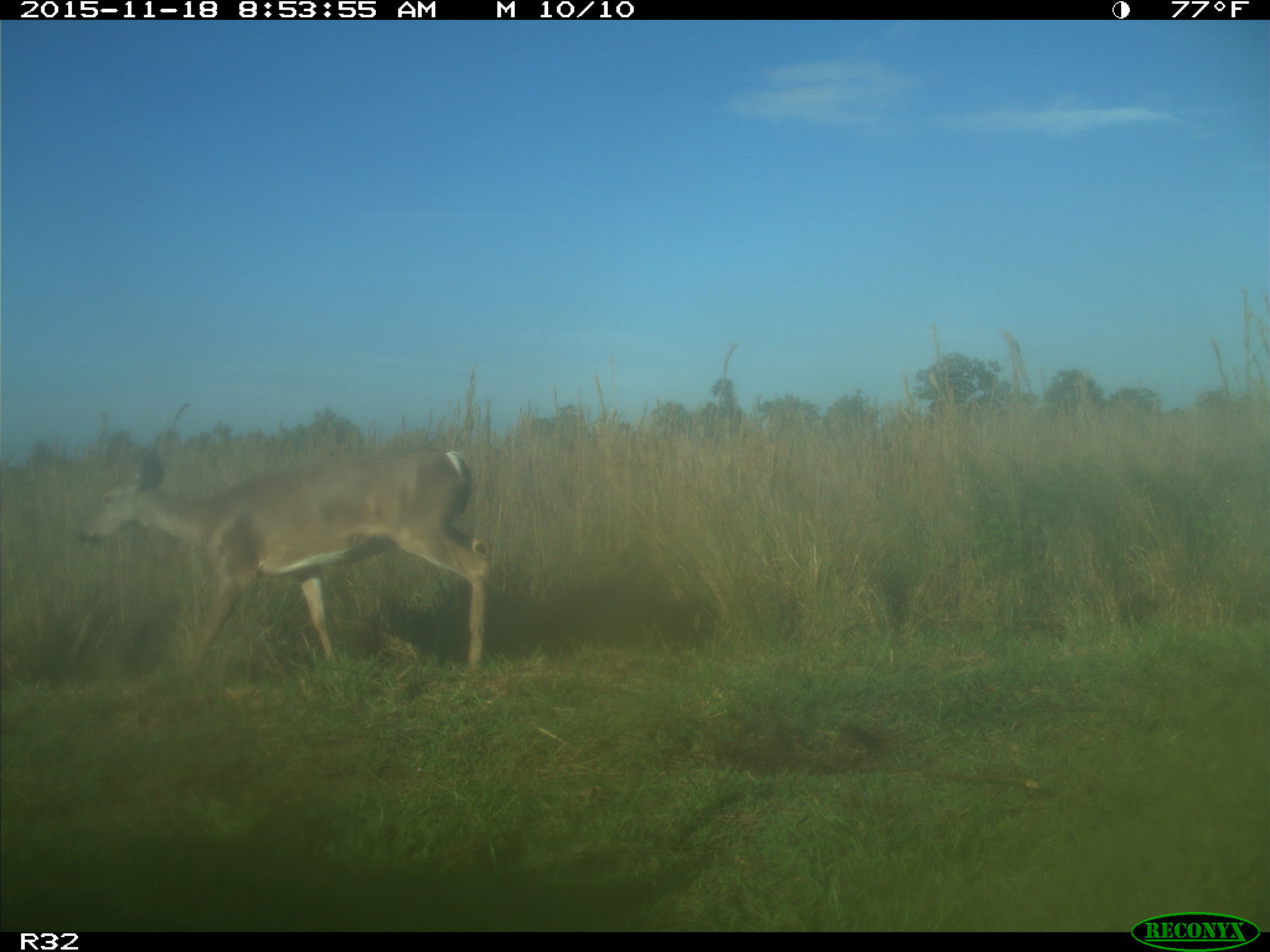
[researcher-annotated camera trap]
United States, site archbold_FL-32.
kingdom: Animalia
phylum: Chordata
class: Mammalia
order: Artiodactyla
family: Cervidae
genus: Odocoileus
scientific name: Odocoileus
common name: deer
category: unidentified deer